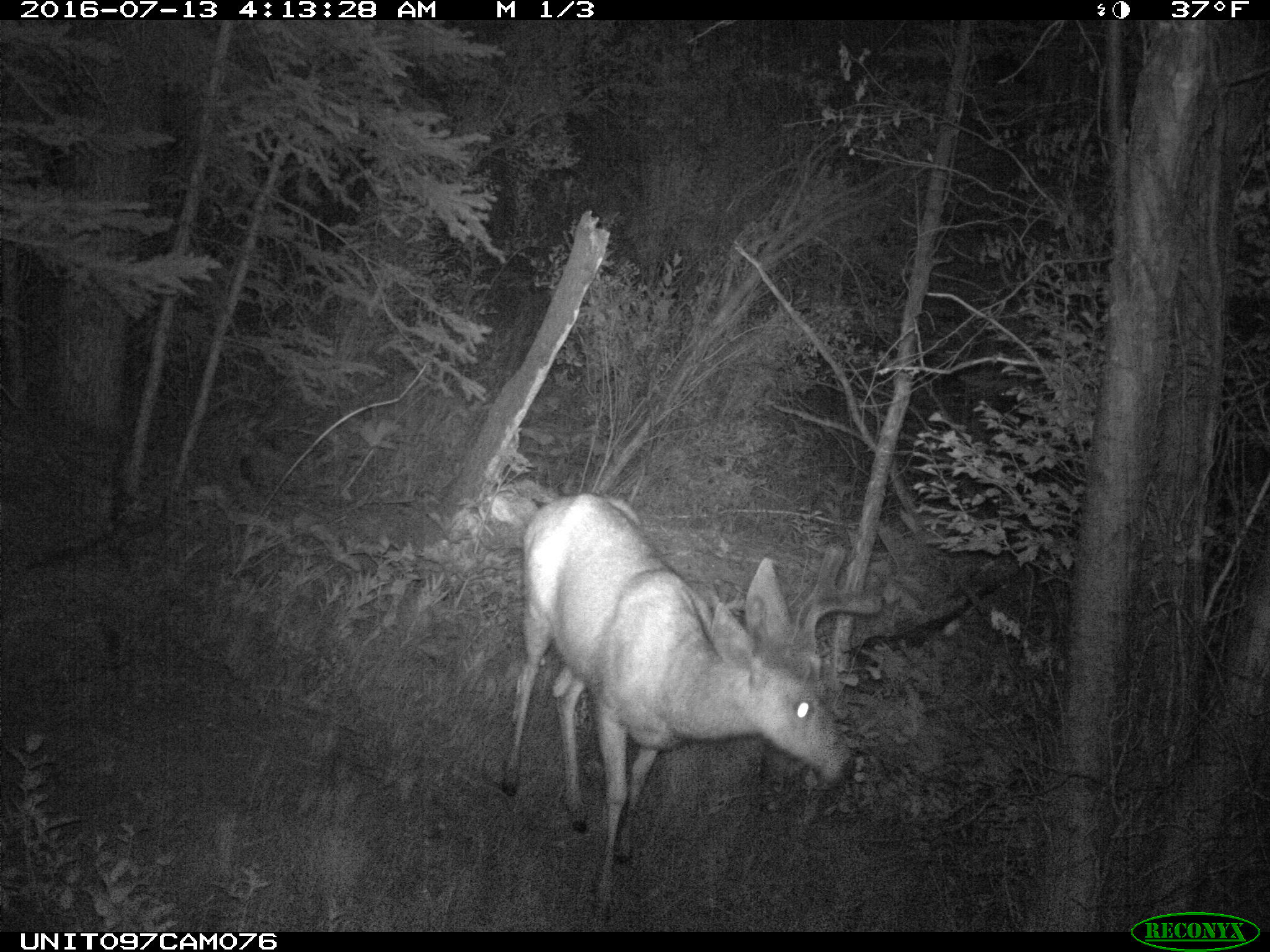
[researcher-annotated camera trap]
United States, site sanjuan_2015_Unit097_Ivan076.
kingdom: Animalia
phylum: Chordata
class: Mammalia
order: Artiodactyla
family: Cervidae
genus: Odocoileus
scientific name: Odocoileus hemionus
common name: mule deer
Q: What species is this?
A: Odocoileus hemionus (mule deer).